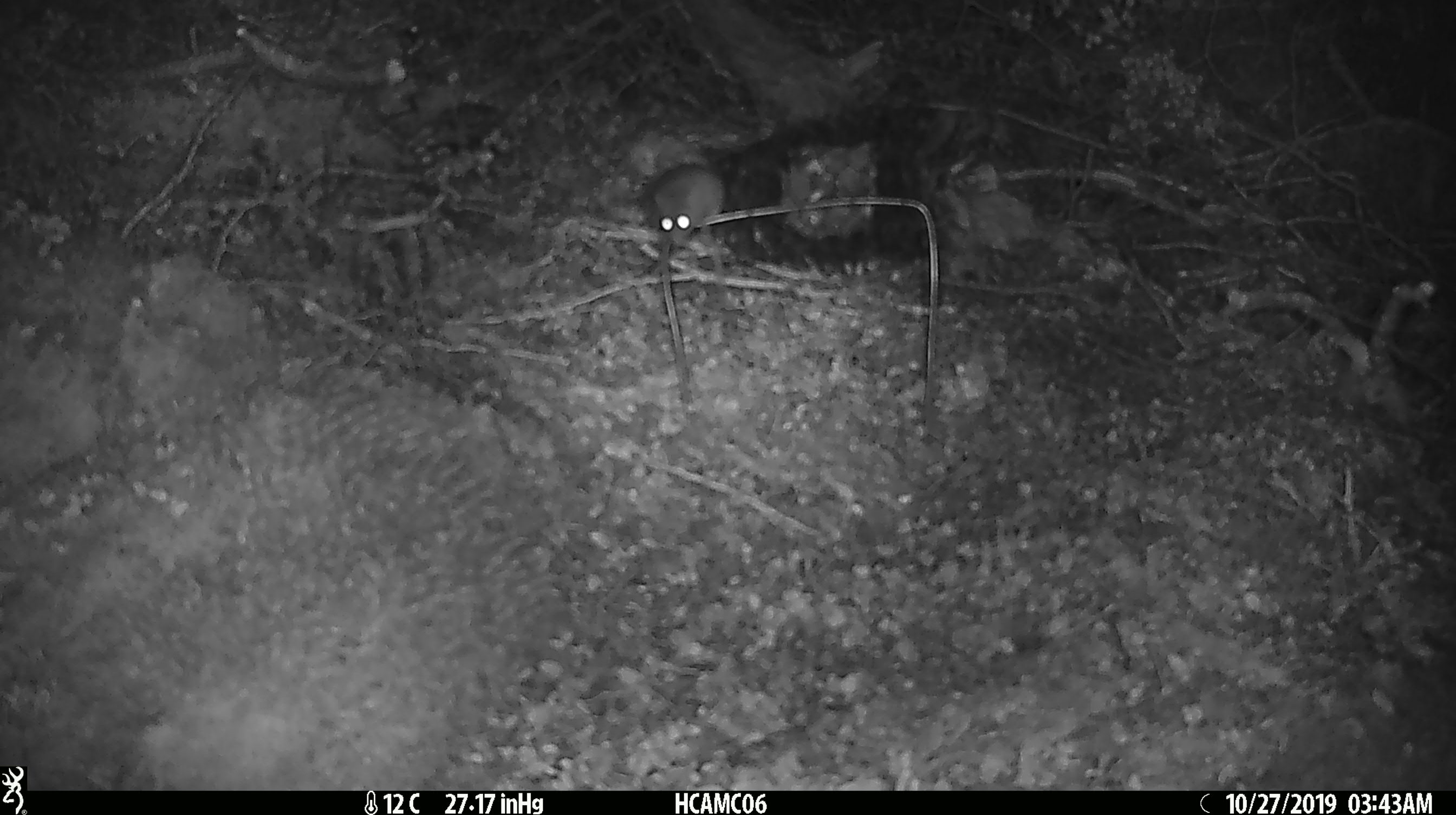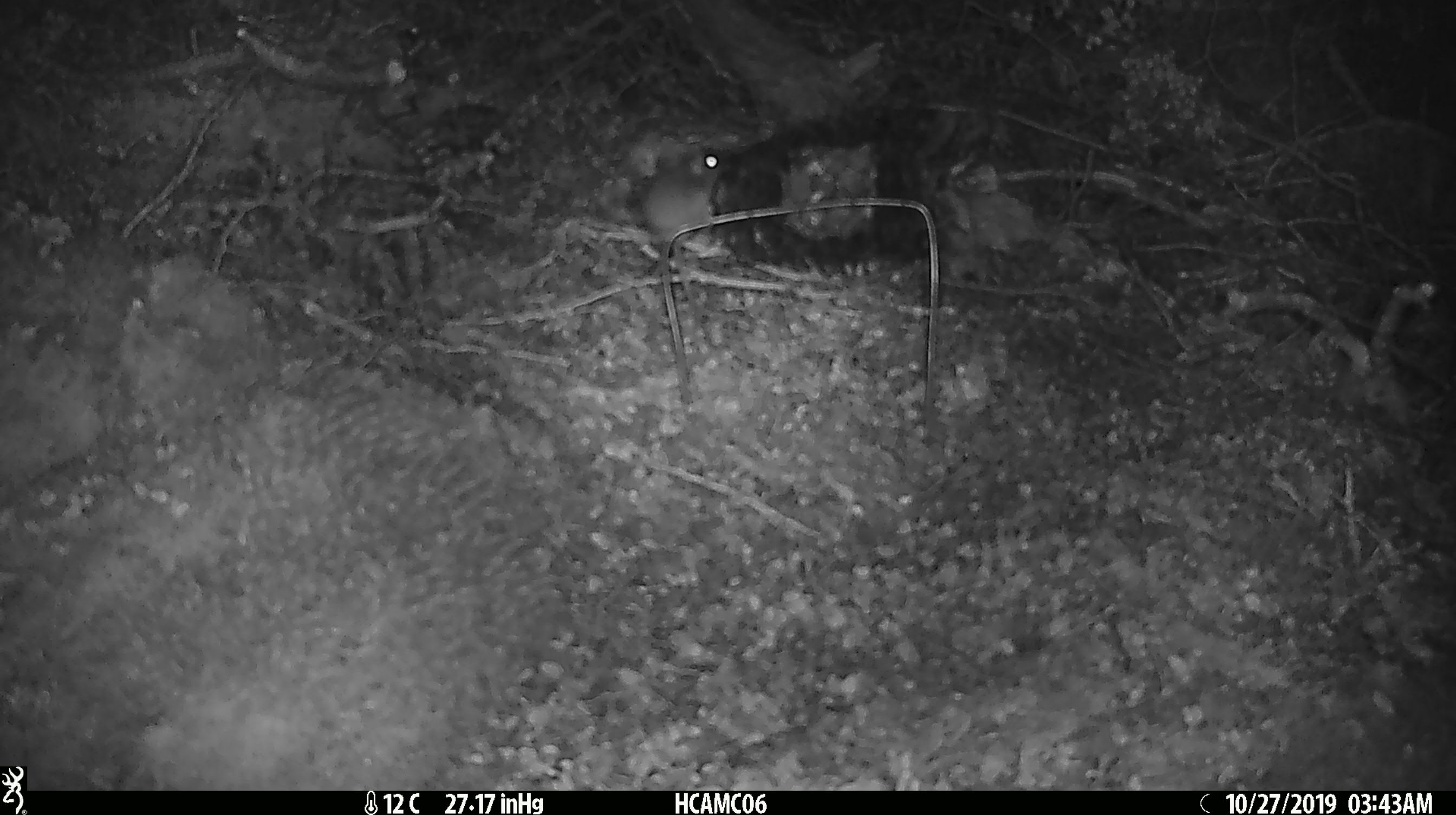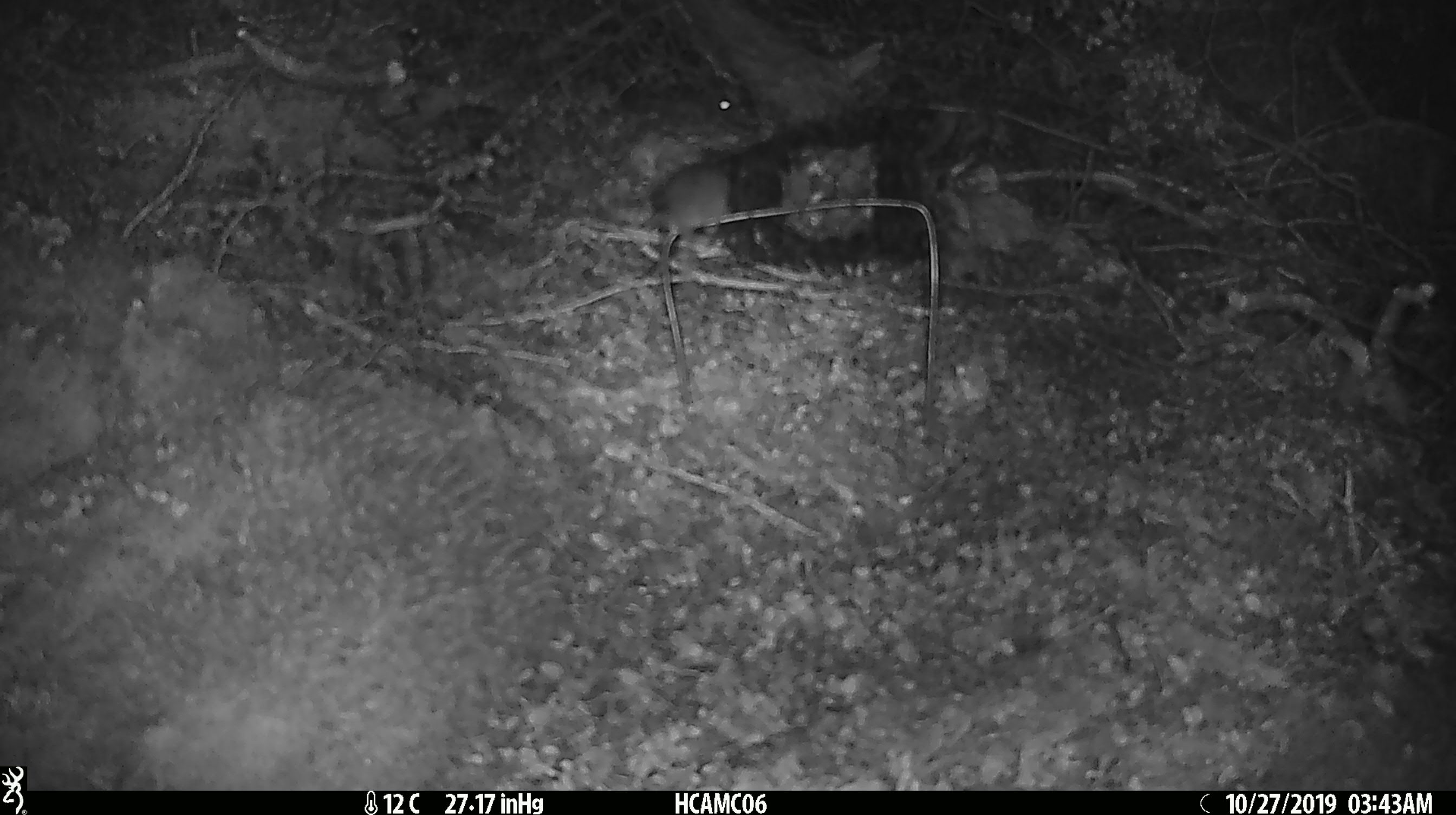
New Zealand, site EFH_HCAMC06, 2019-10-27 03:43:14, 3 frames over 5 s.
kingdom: Animalia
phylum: Chordata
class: Mammalia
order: Rodentia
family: Muridae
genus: Mus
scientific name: Mus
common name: mouse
Mouse (Mus).